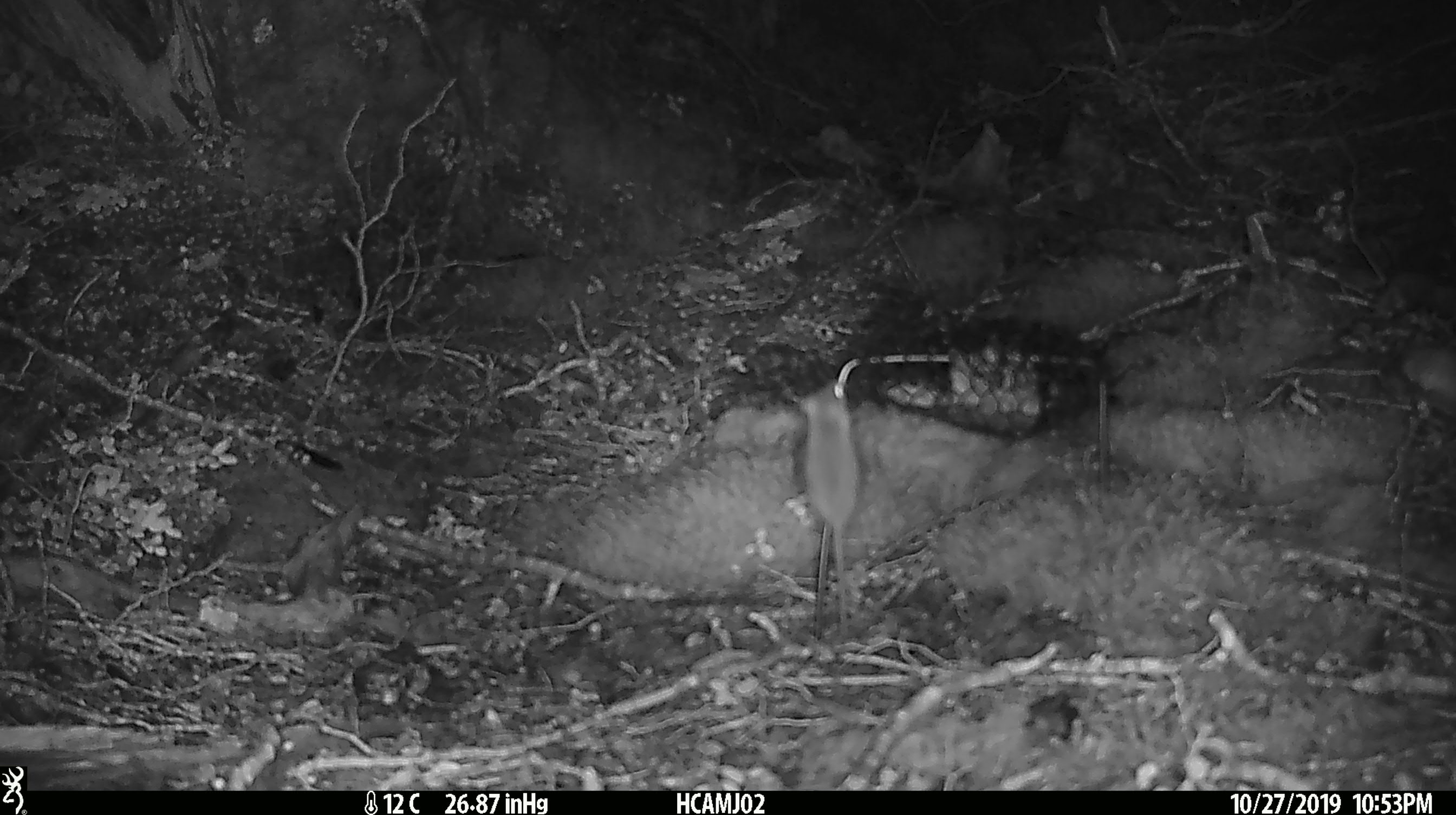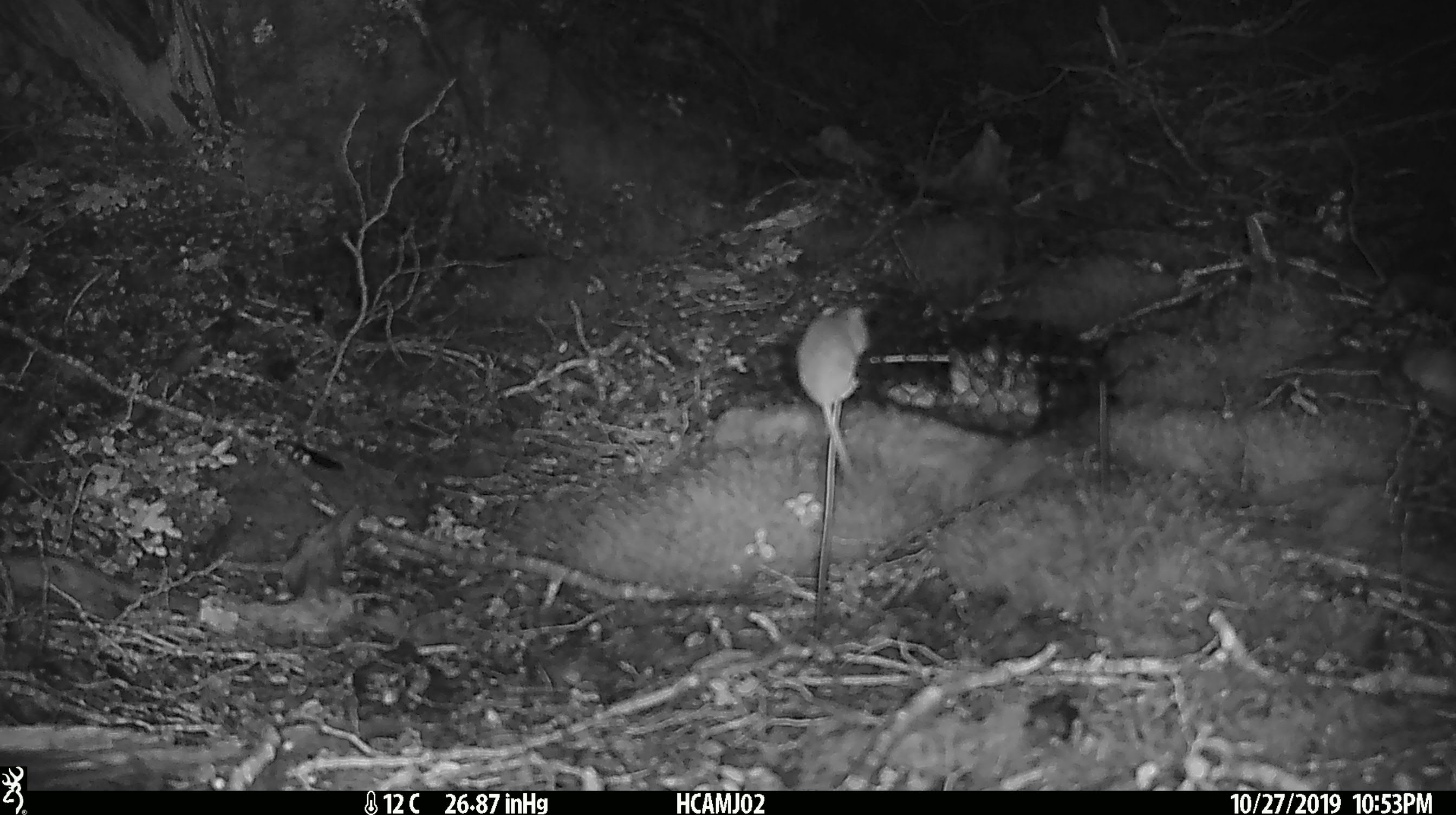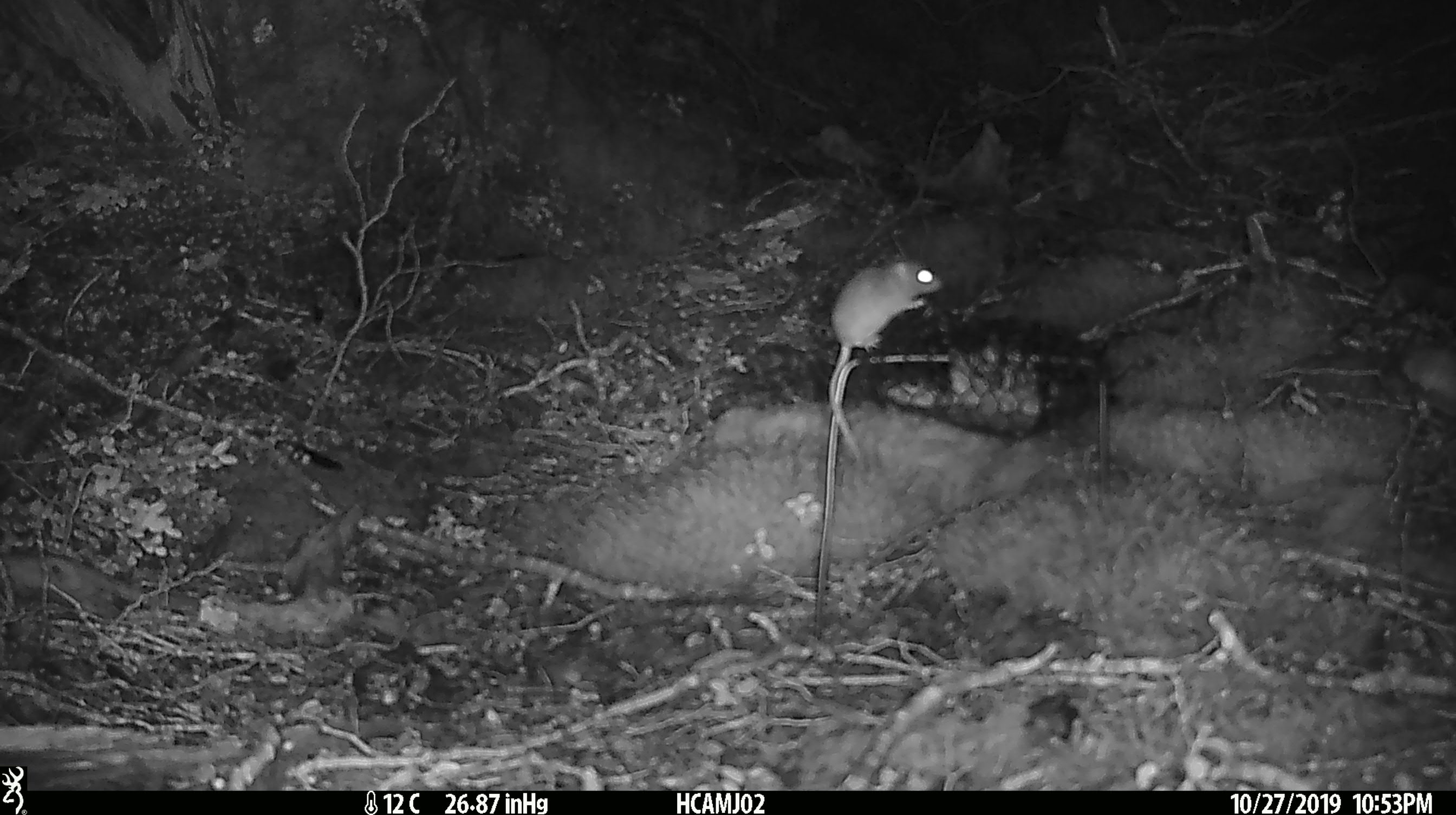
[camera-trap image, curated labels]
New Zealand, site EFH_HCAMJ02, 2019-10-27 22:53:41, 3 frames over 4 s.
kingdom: Animalia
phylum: Chordata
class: Mammalia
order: Rodentia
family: Muridae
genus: Mus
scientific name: Mus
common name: mouse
Mouse (Mus).